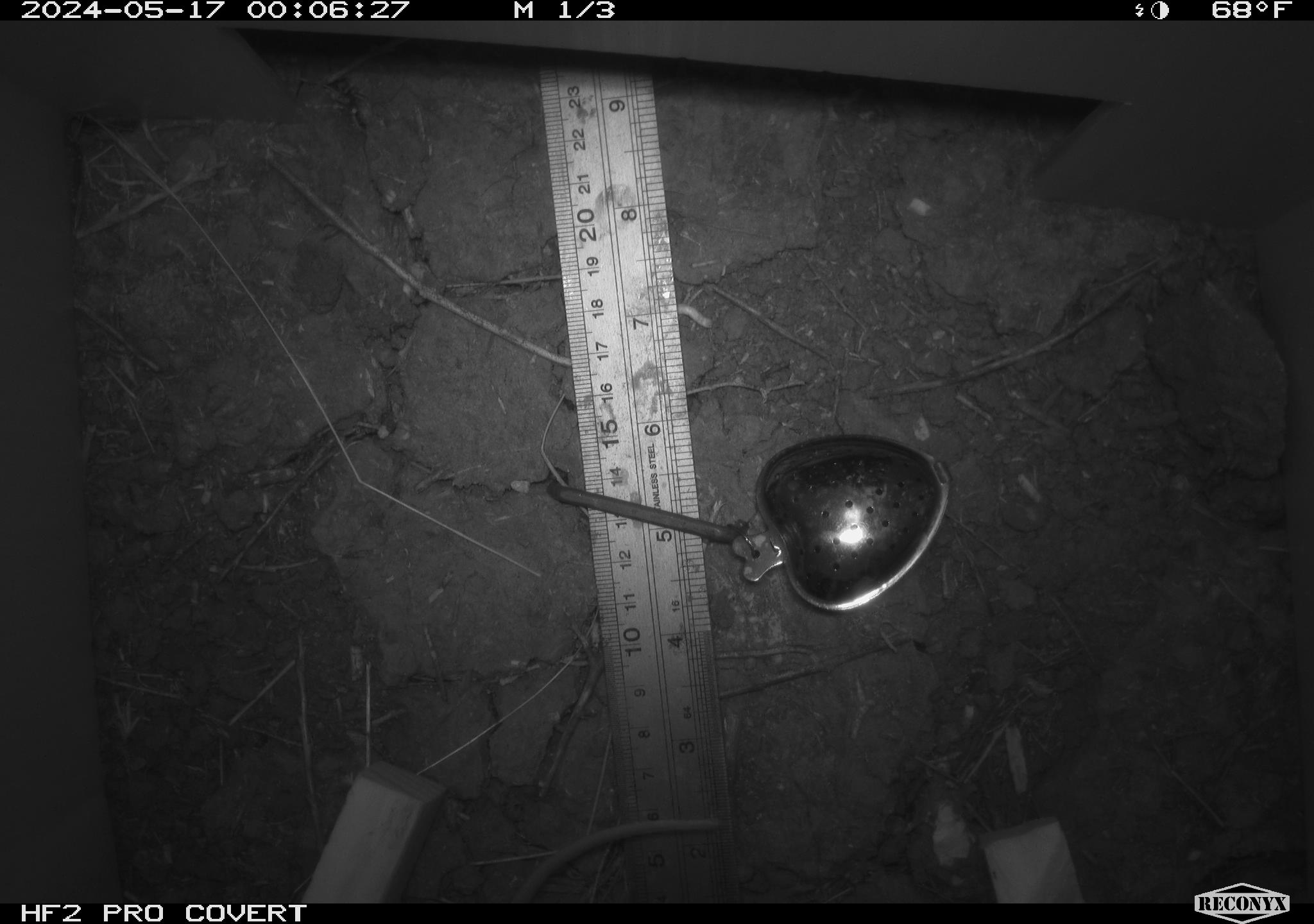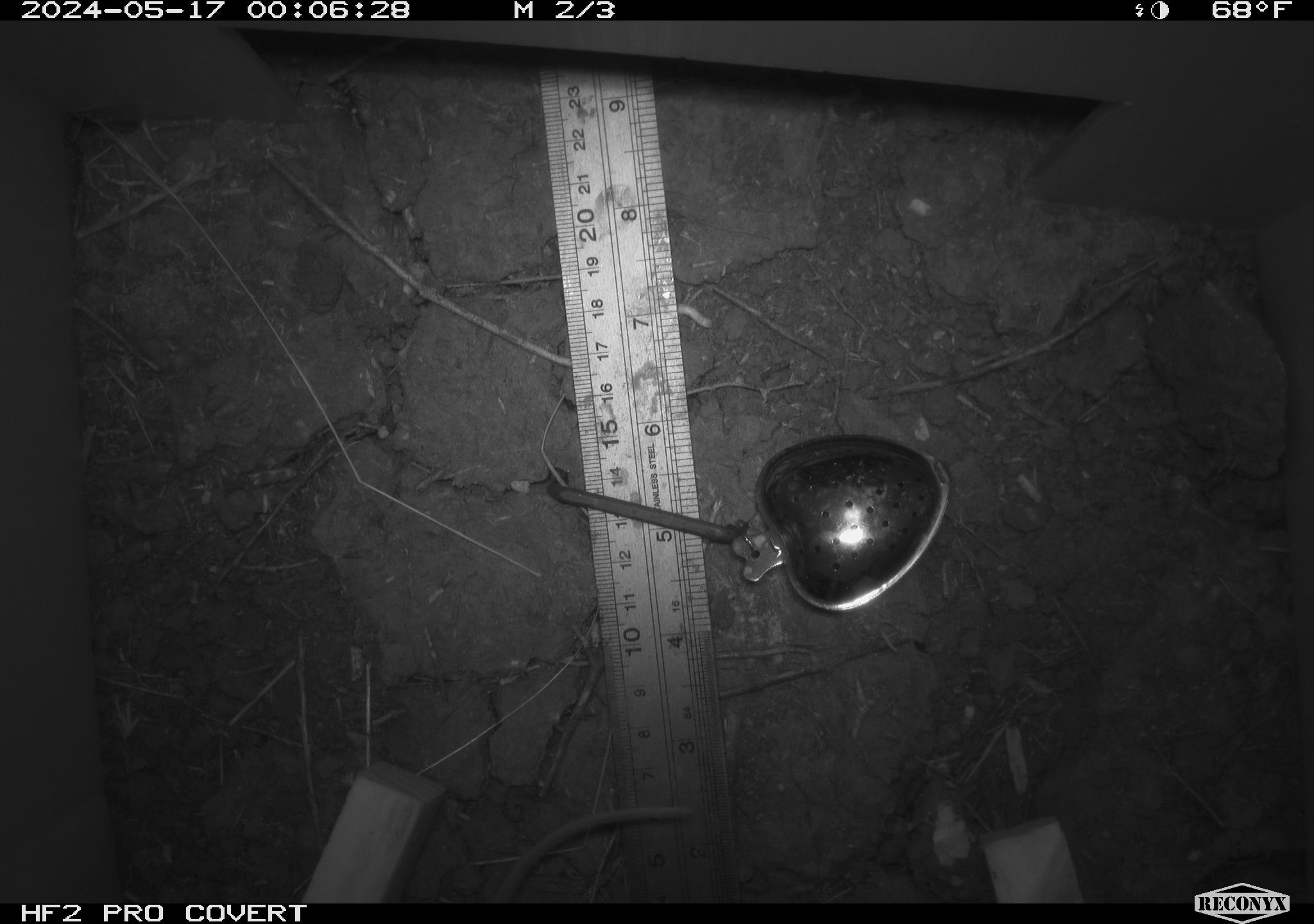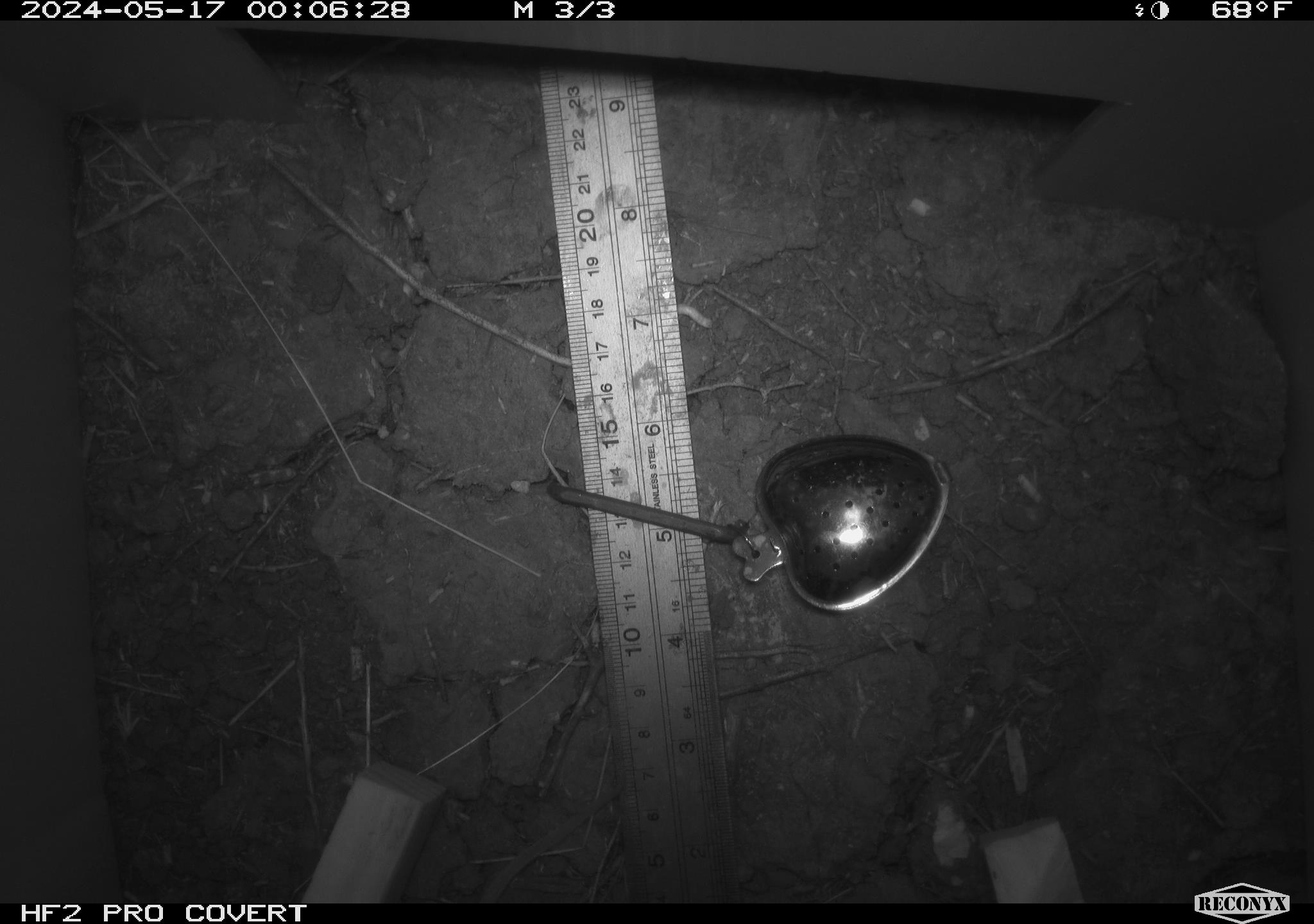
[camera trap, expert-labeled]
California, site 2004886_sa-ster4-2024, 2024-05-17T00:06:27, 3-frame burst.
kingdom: Animalia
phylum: Chordata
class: Mammalia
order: Rodentia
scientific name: Rodentia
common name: mouse species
Mouse species (Rodentia).